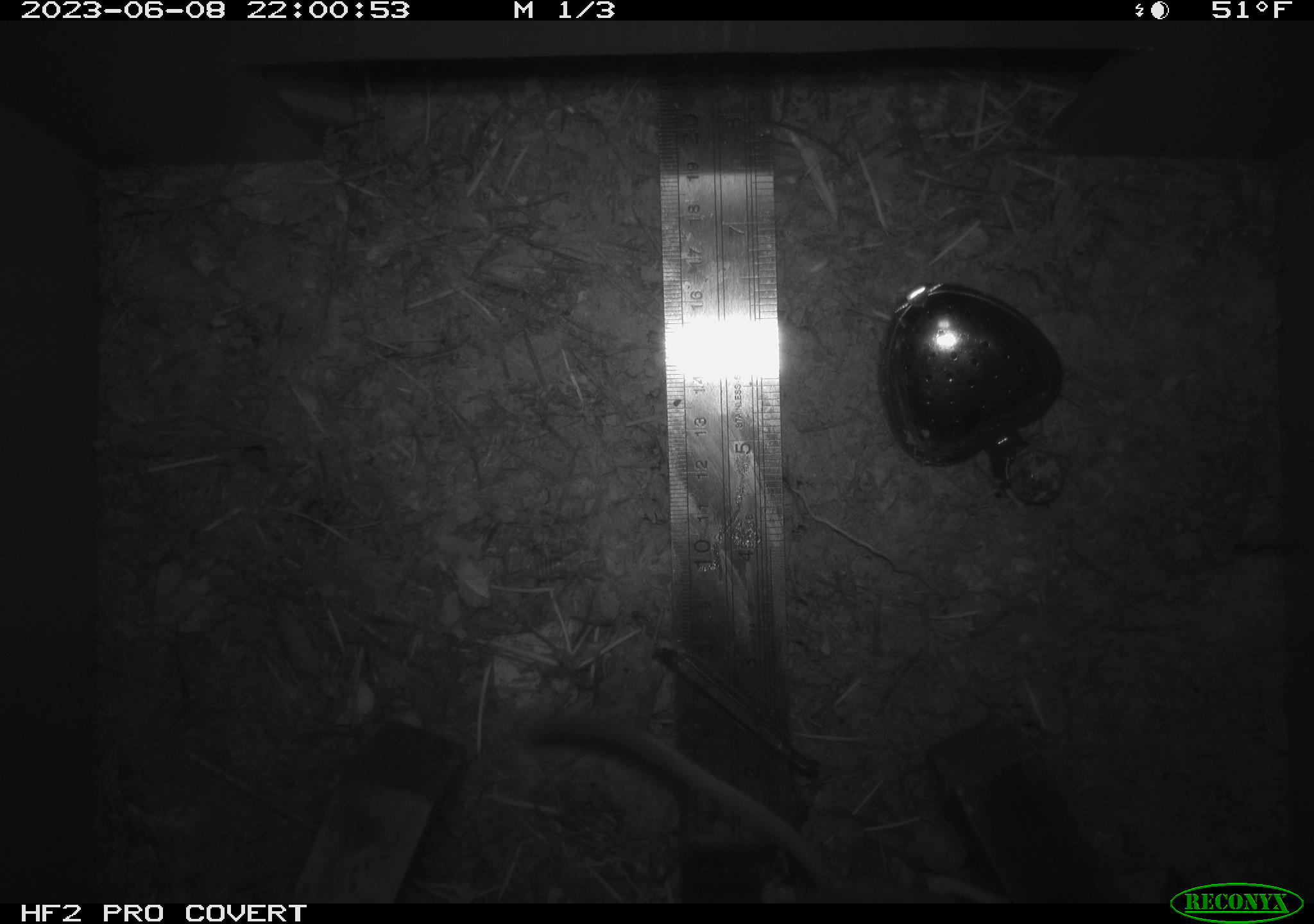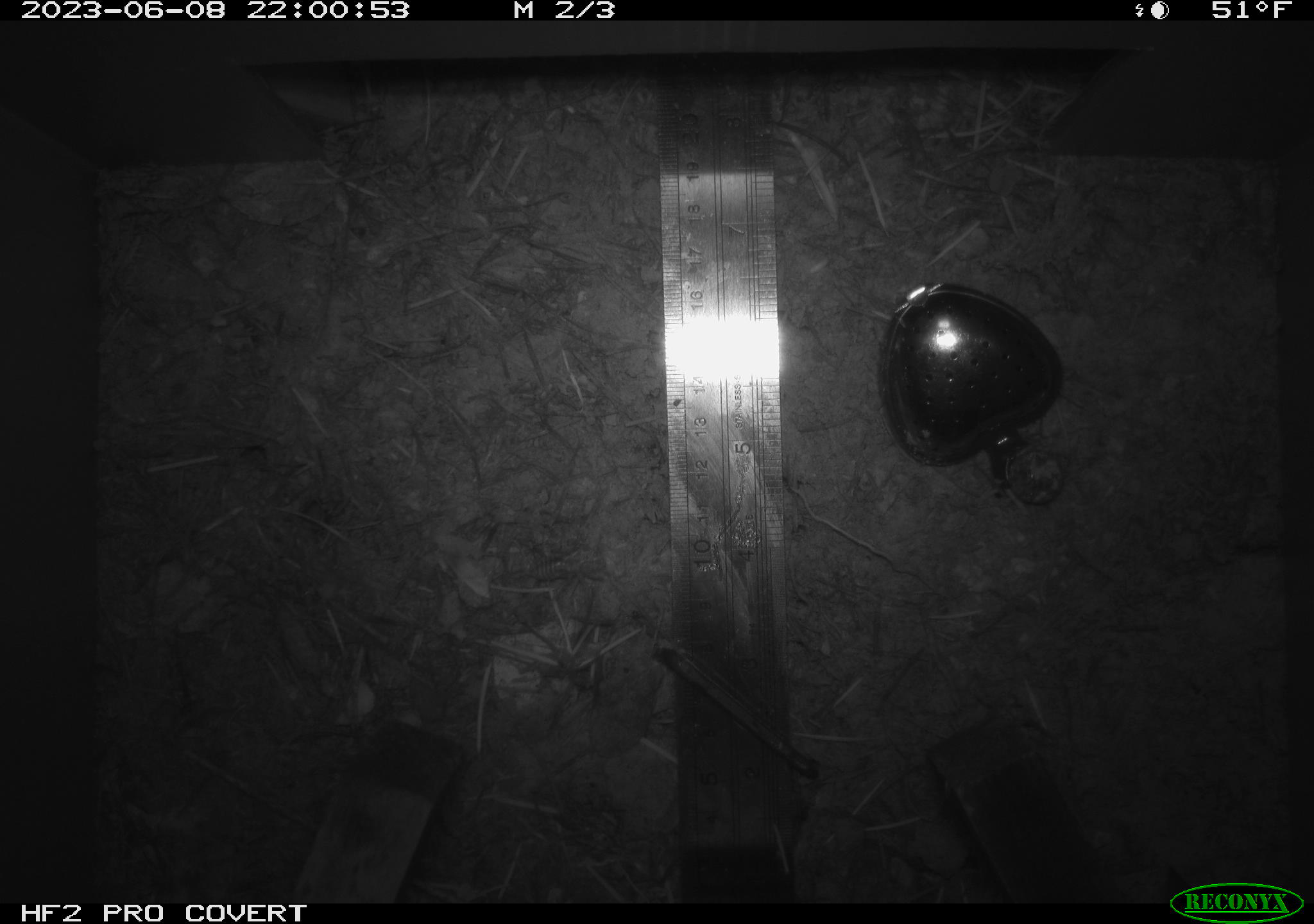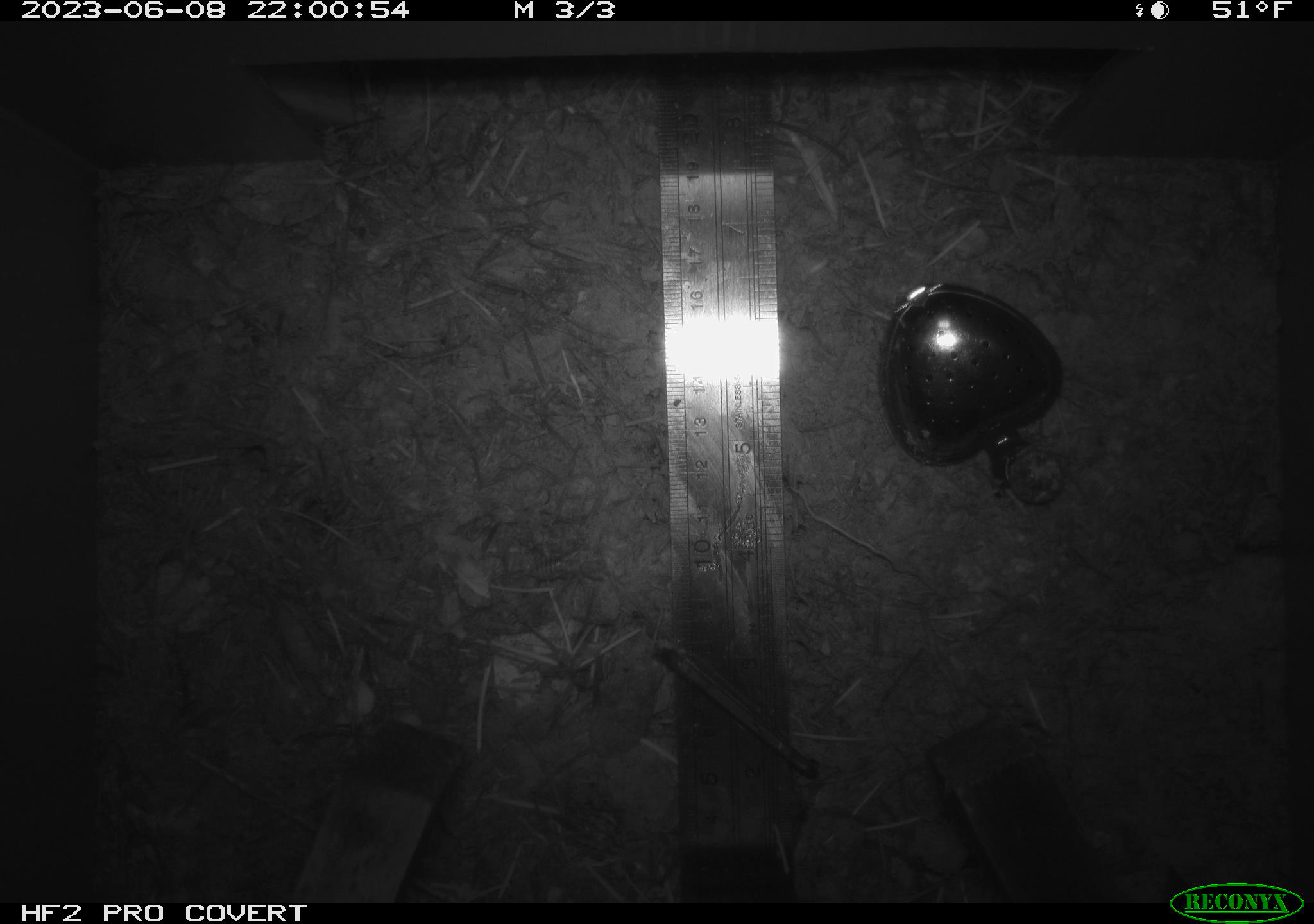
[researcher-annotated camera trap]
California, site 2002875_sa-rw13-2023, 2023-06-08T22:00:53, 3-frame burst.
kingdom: Animalia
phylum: Chordata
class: Mammalia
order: Rodentia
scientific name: Rodentia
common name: mouse species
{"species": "mouse species (Rodentia)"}